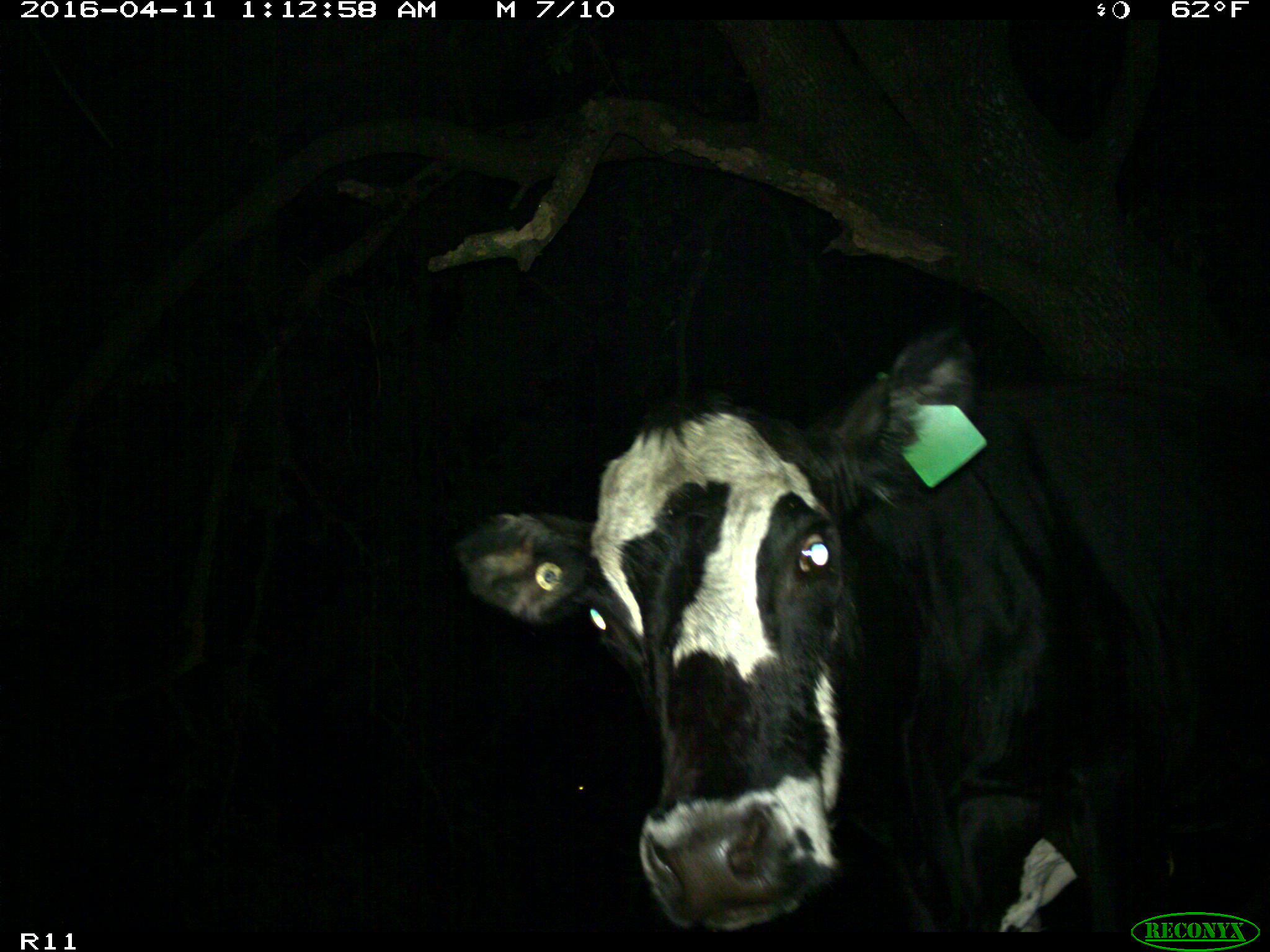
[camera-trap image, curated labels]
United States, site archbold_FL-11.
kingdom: Animalia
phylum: Chordata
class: Mammalia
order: Artiodactyla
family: Bovidae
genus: Bos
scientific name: Bos taurus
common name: domestic cow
Bos taurus (domestic cow).